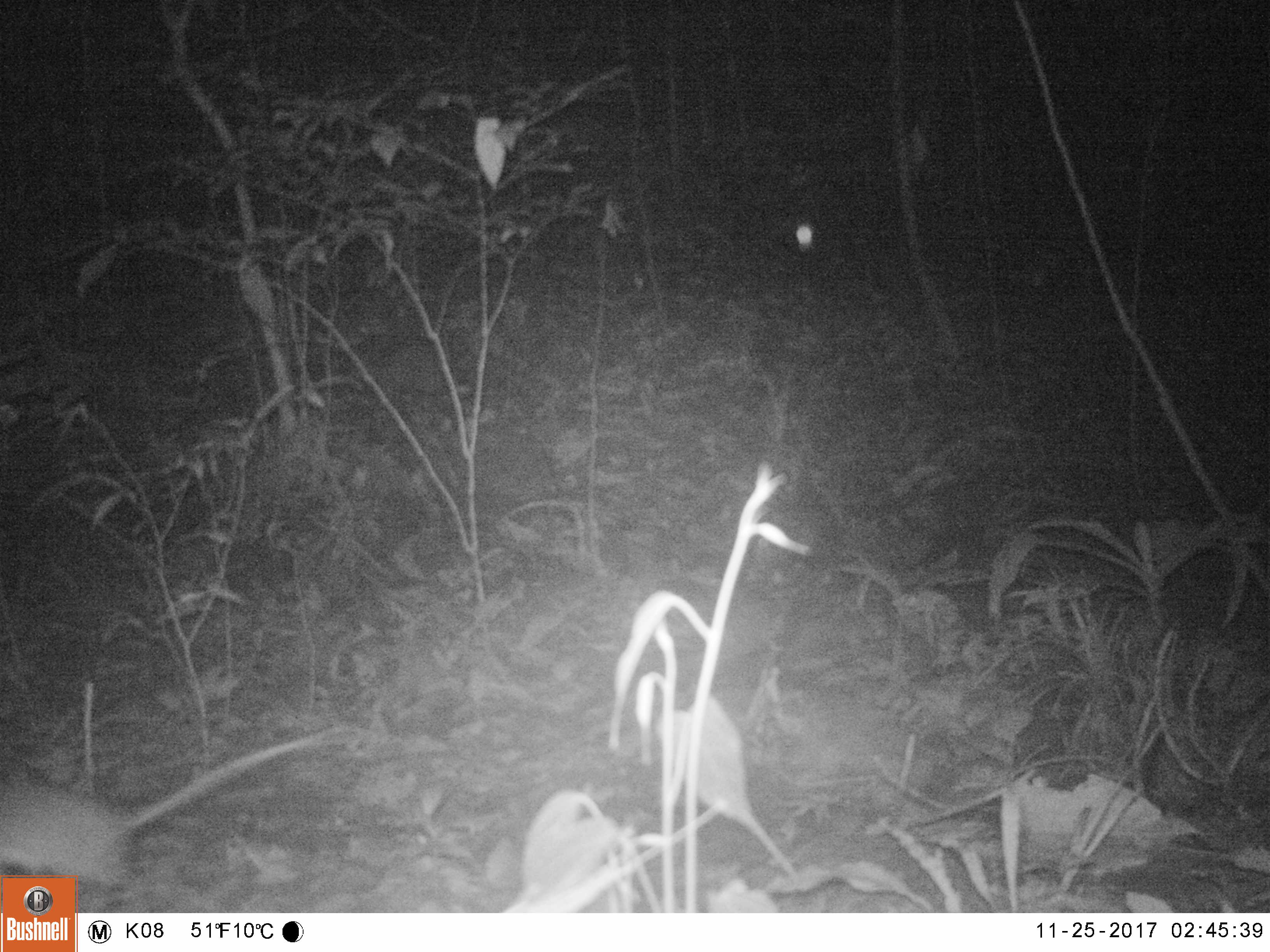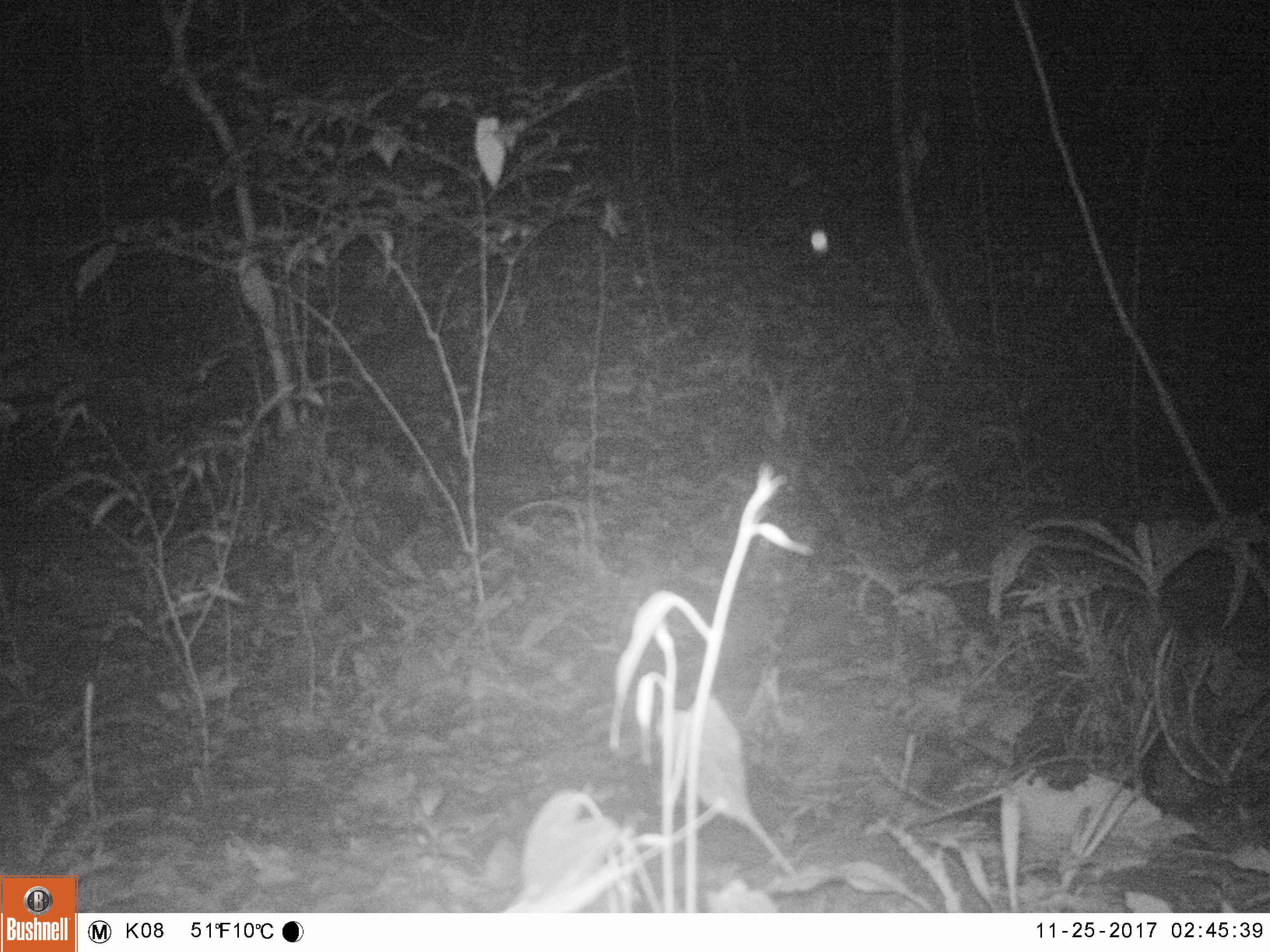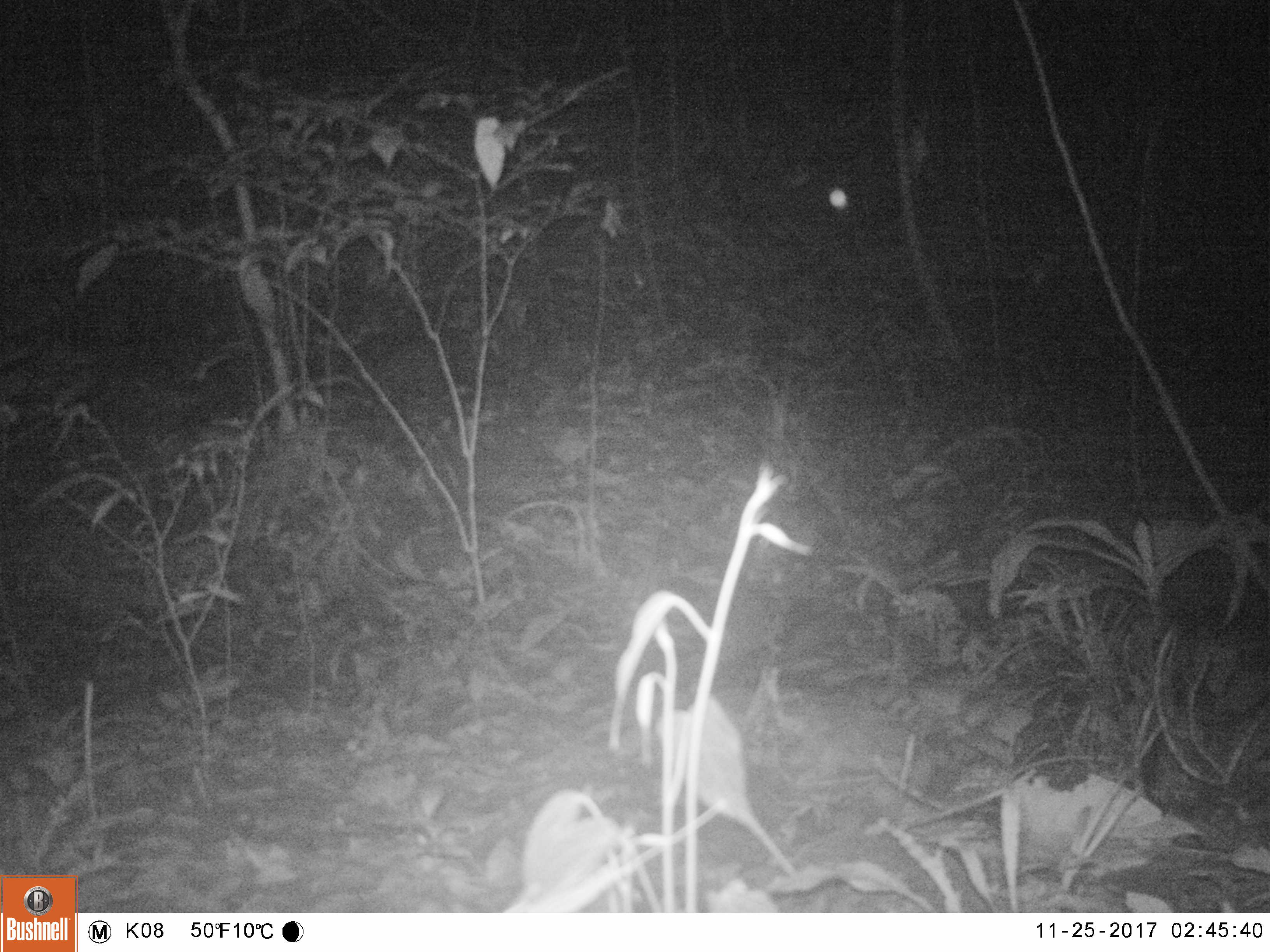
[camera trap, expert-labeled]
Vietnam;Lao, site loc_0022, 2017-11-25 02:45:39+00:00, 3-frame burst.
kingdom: Animalia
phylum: Chordata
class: Mammalia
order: Rodentia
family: Muridae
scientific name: Muridae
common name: old-world mice and rats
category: unidentified murid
Unidentified murid (old-world mice and rats) (Muridae). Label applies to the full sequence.